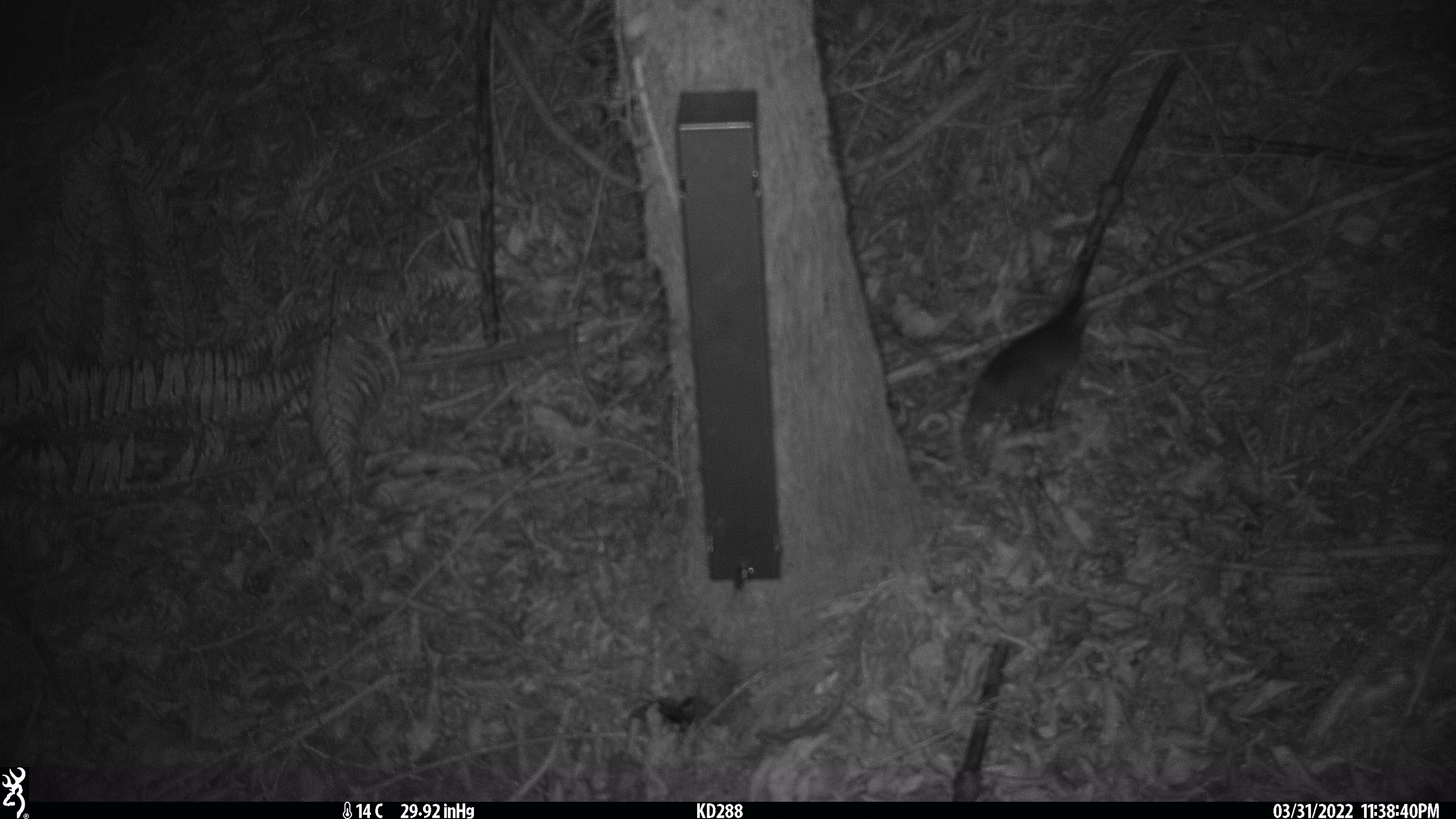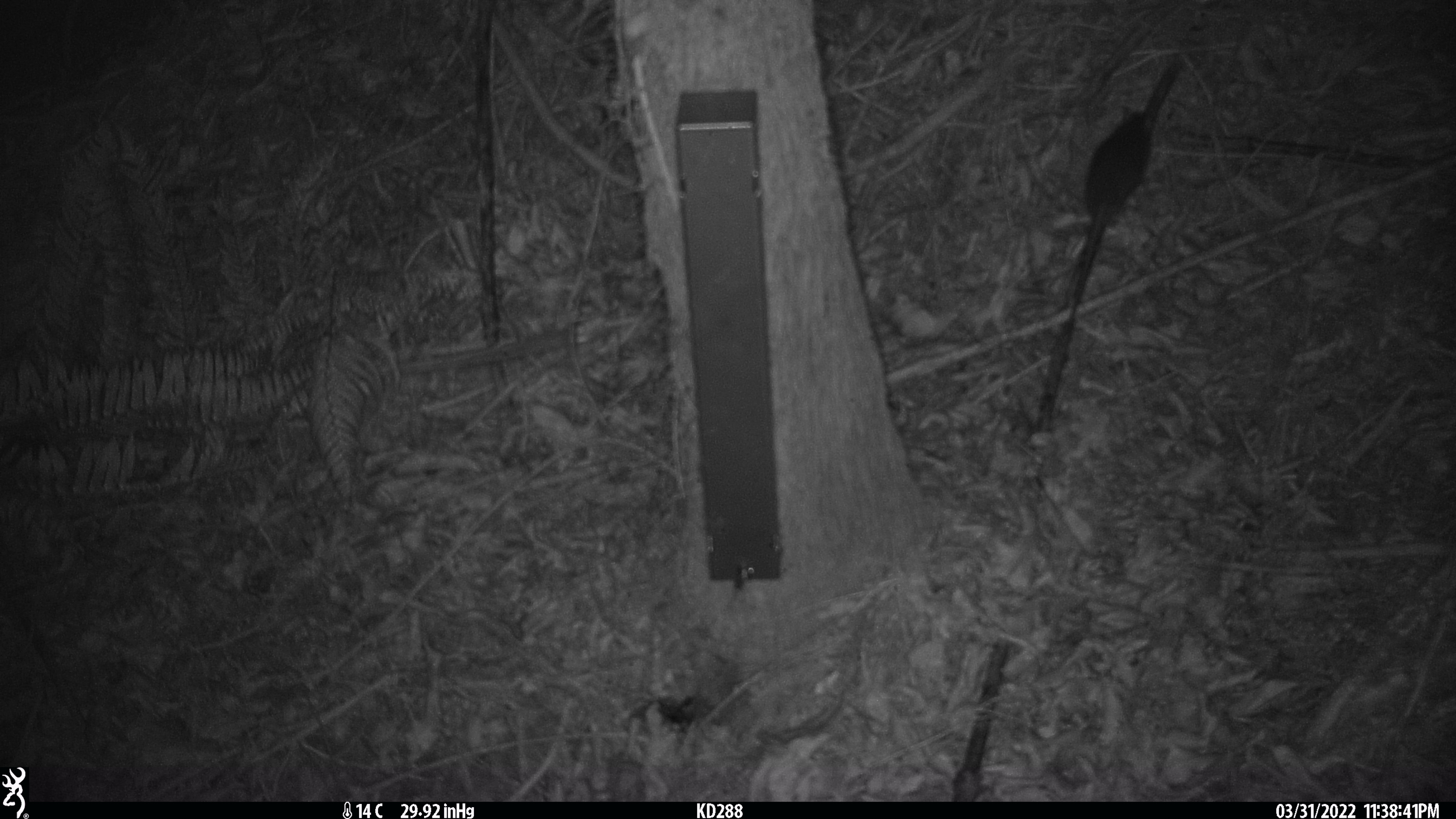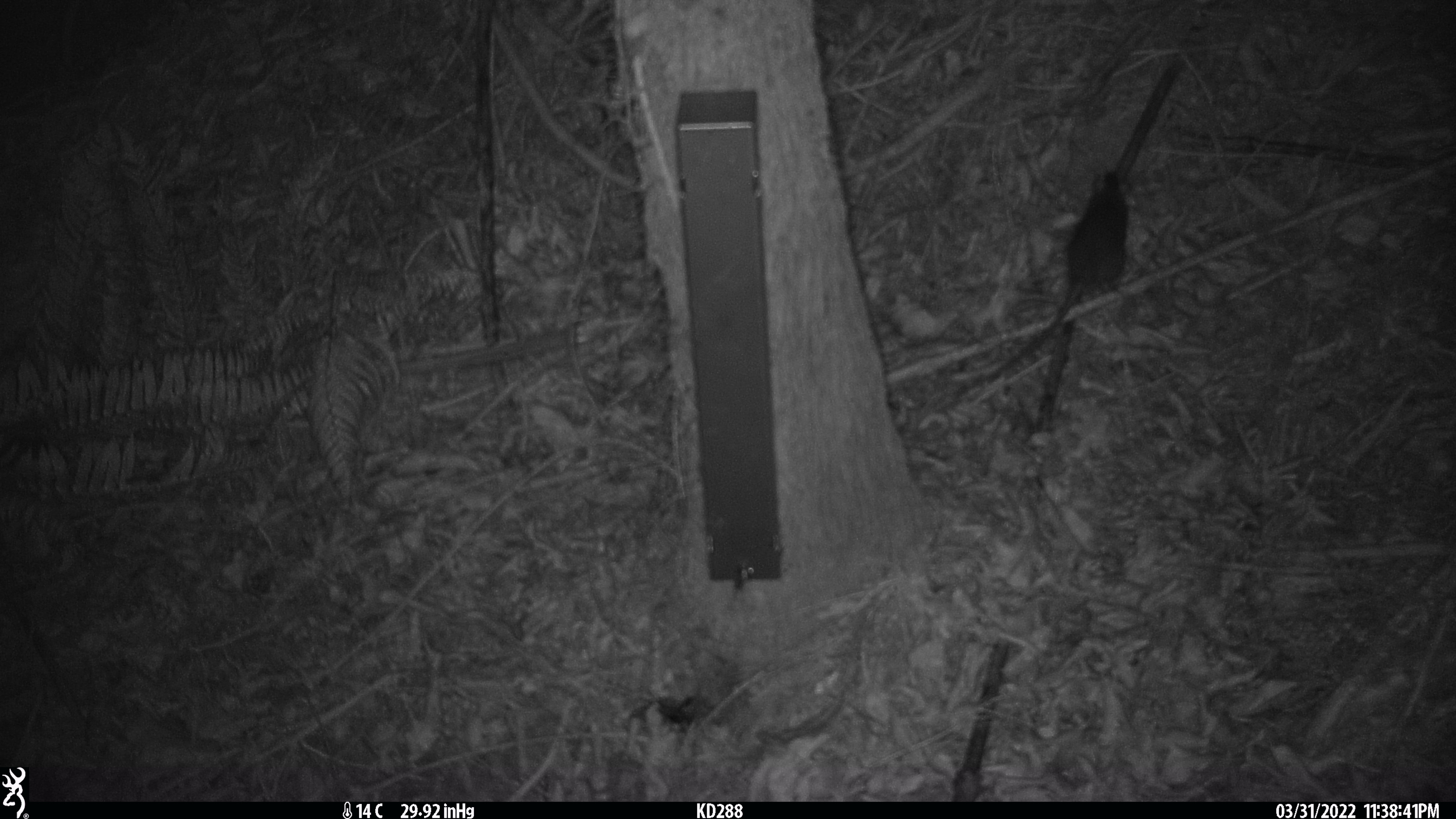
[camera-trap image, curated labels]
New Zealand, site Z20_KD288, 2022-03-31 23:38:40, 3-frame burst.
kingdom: Animalia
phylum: Chordata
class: Mammalia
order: Rodentia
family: Muridae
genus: Rattus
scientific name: Rattus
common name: rat